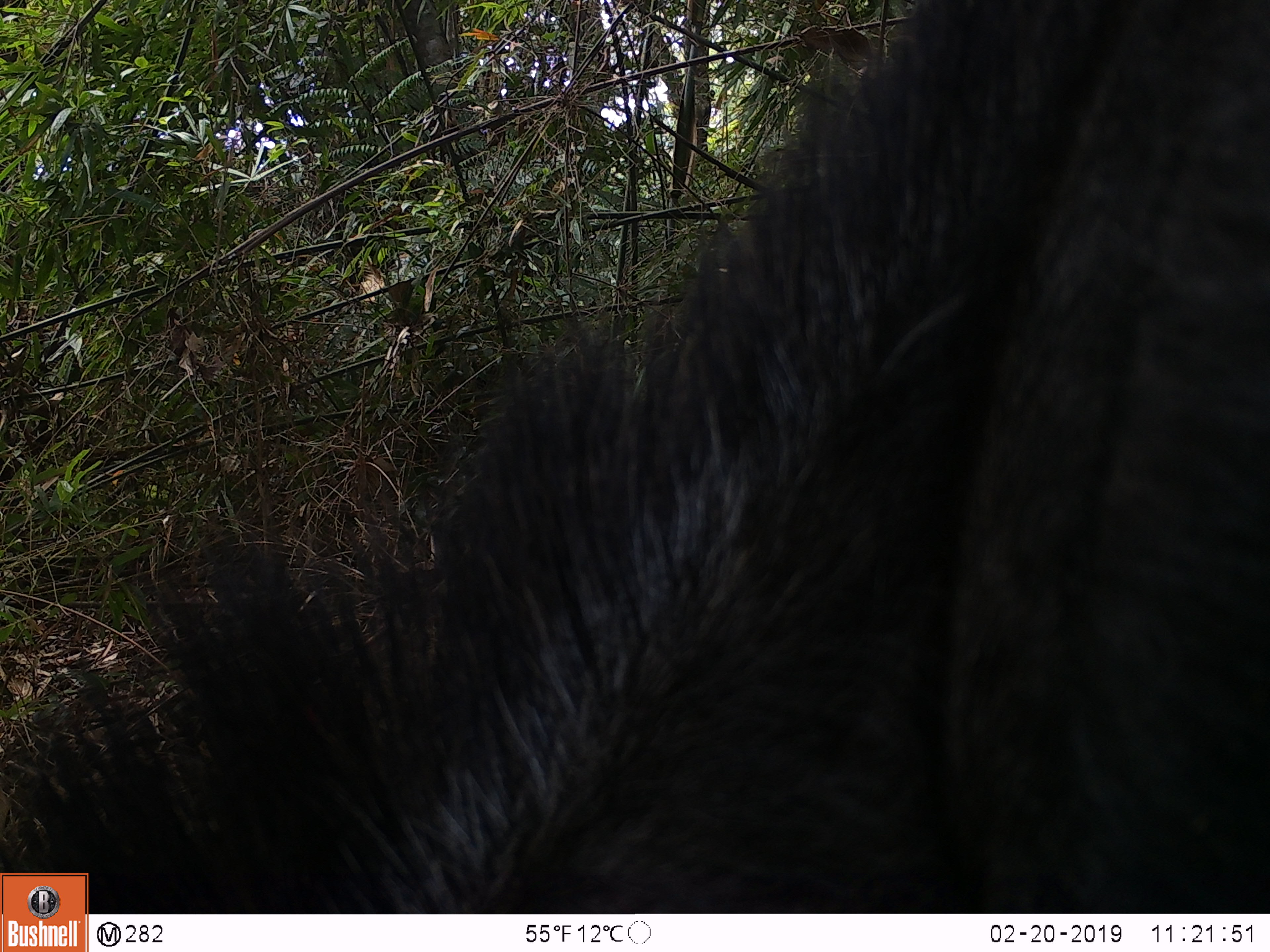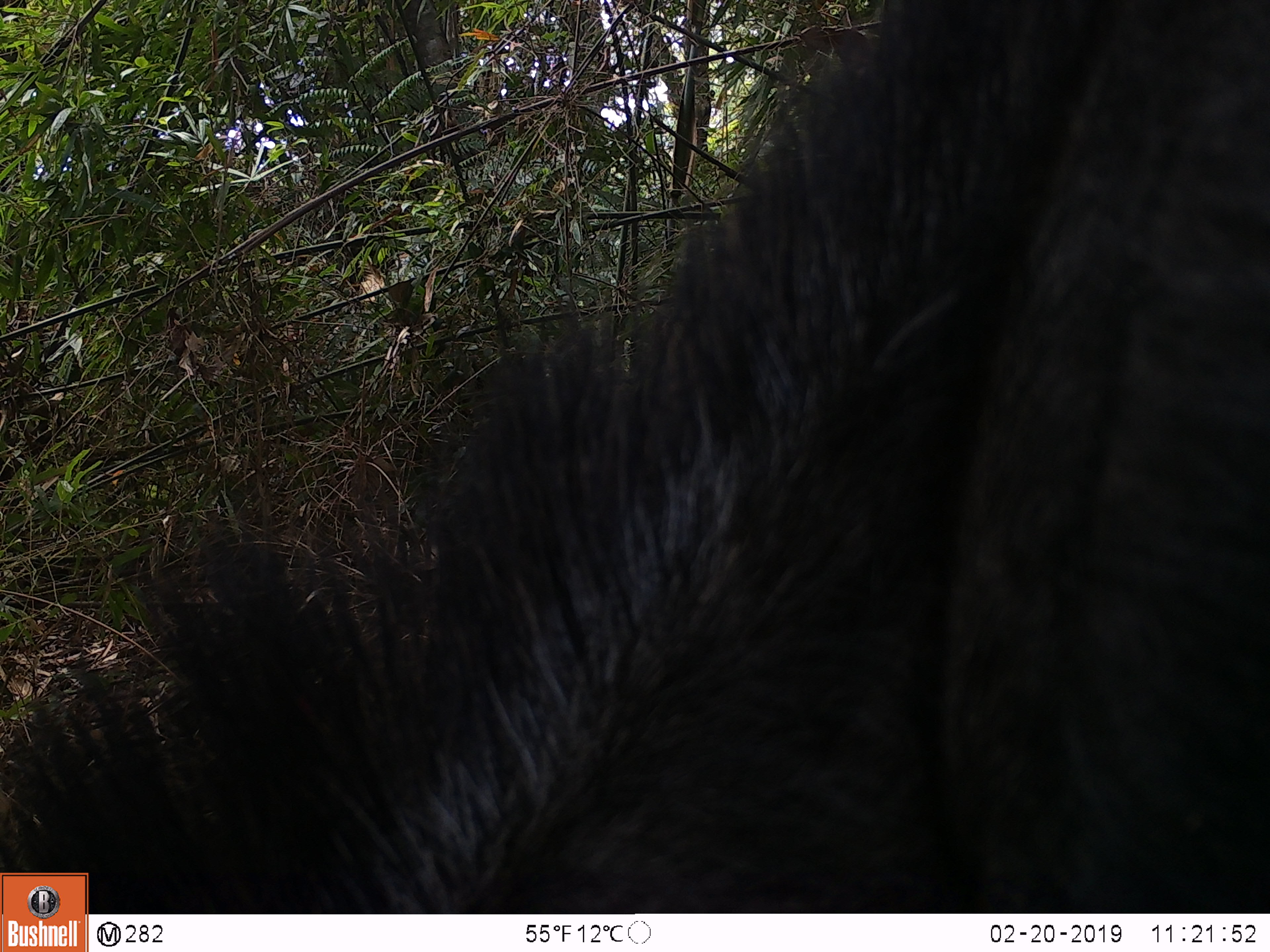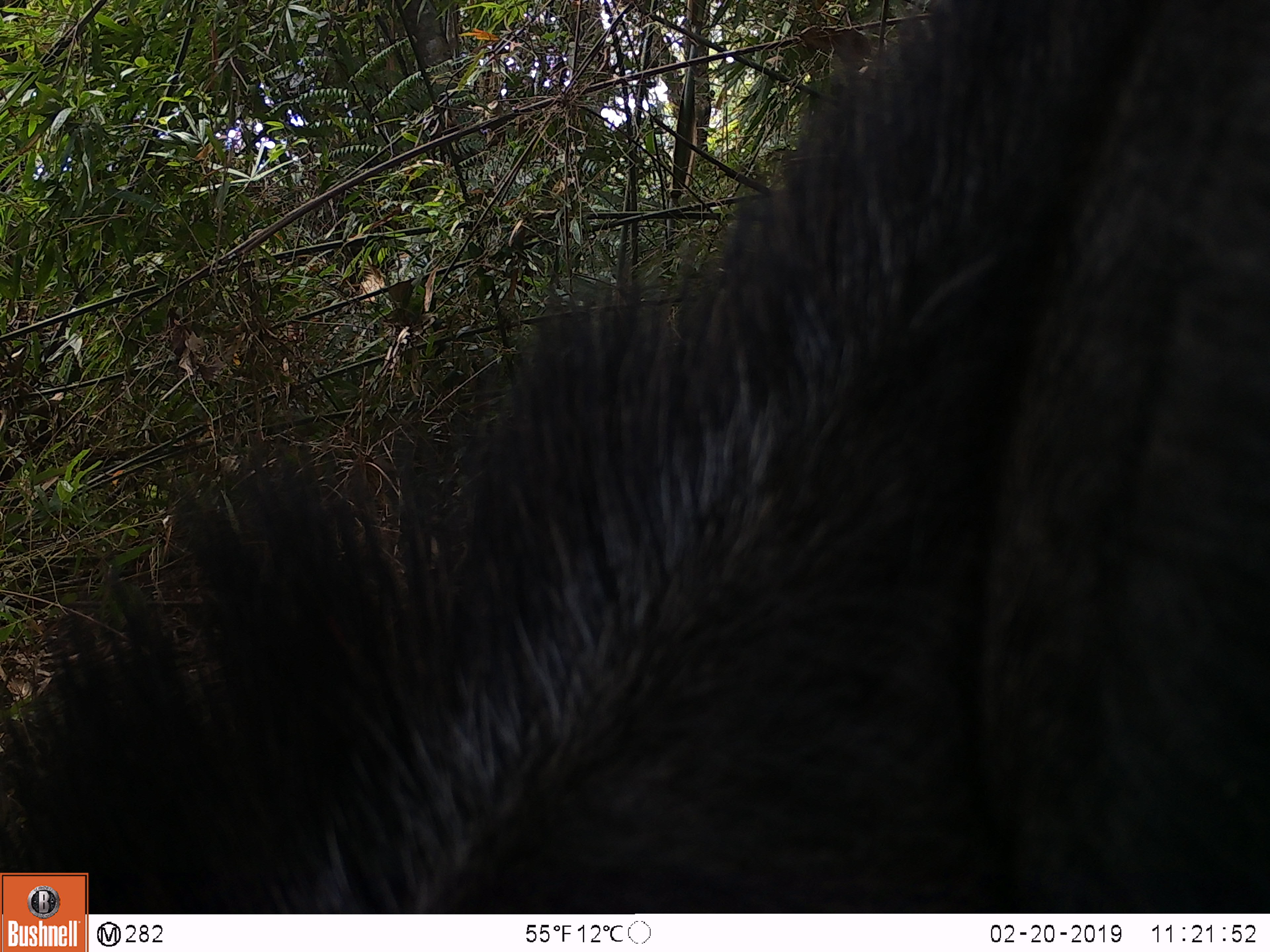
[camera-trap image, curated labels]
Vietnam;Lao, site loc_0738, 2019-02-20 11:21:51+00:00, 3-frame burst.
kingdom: Animalia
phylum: Chordata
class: Mammalia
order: Artiodactyla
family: Bovidae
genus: Capricornis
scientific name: Capricornis sumatraensis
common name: chinese serow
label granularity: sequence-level